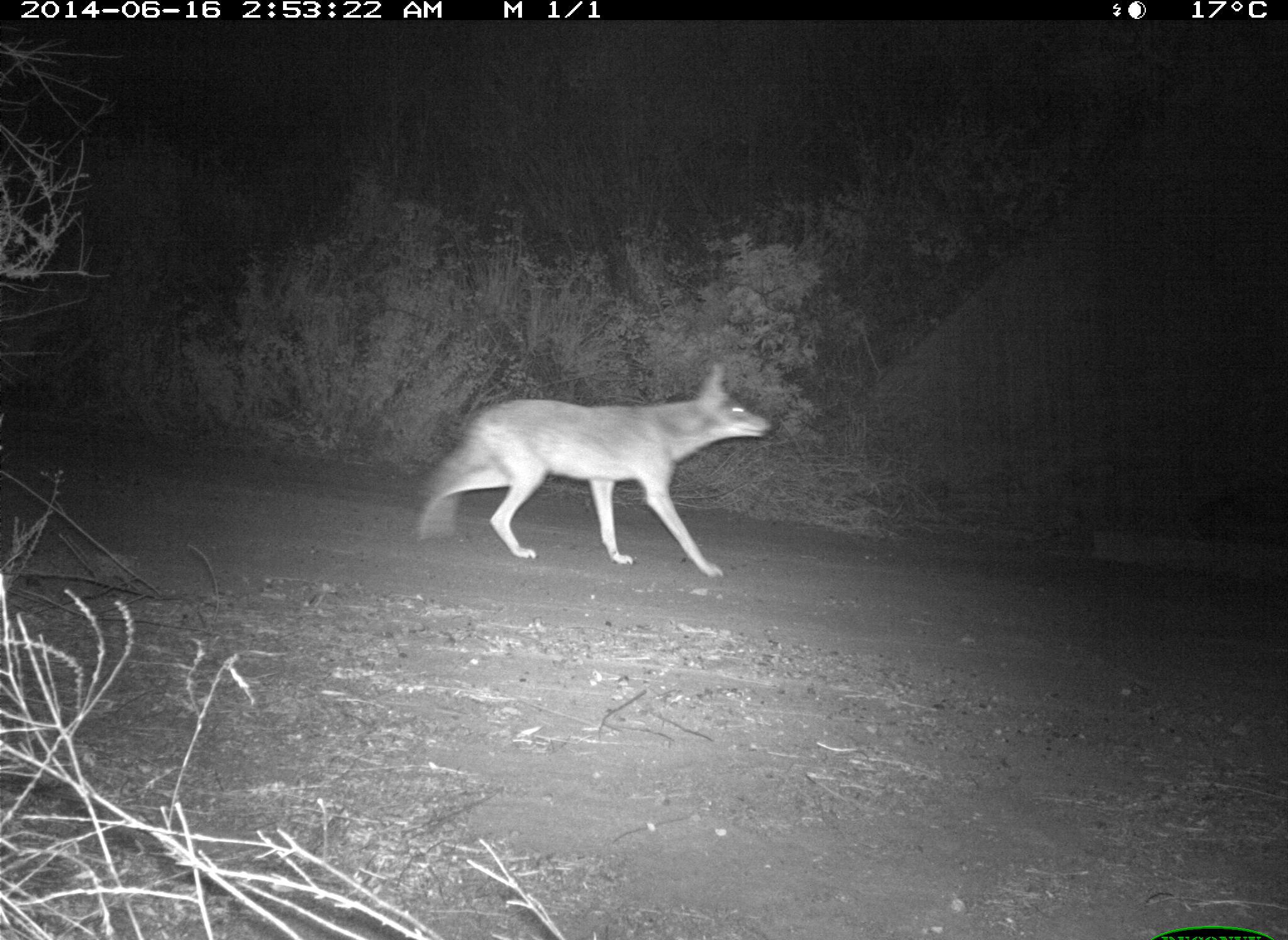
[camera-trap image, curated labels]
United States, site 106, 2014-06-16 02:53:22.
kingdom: Animalia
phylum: Chordata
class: Mammalia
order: Carnivora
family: Canidae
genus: Canis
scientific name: Canis latrans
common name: coyote